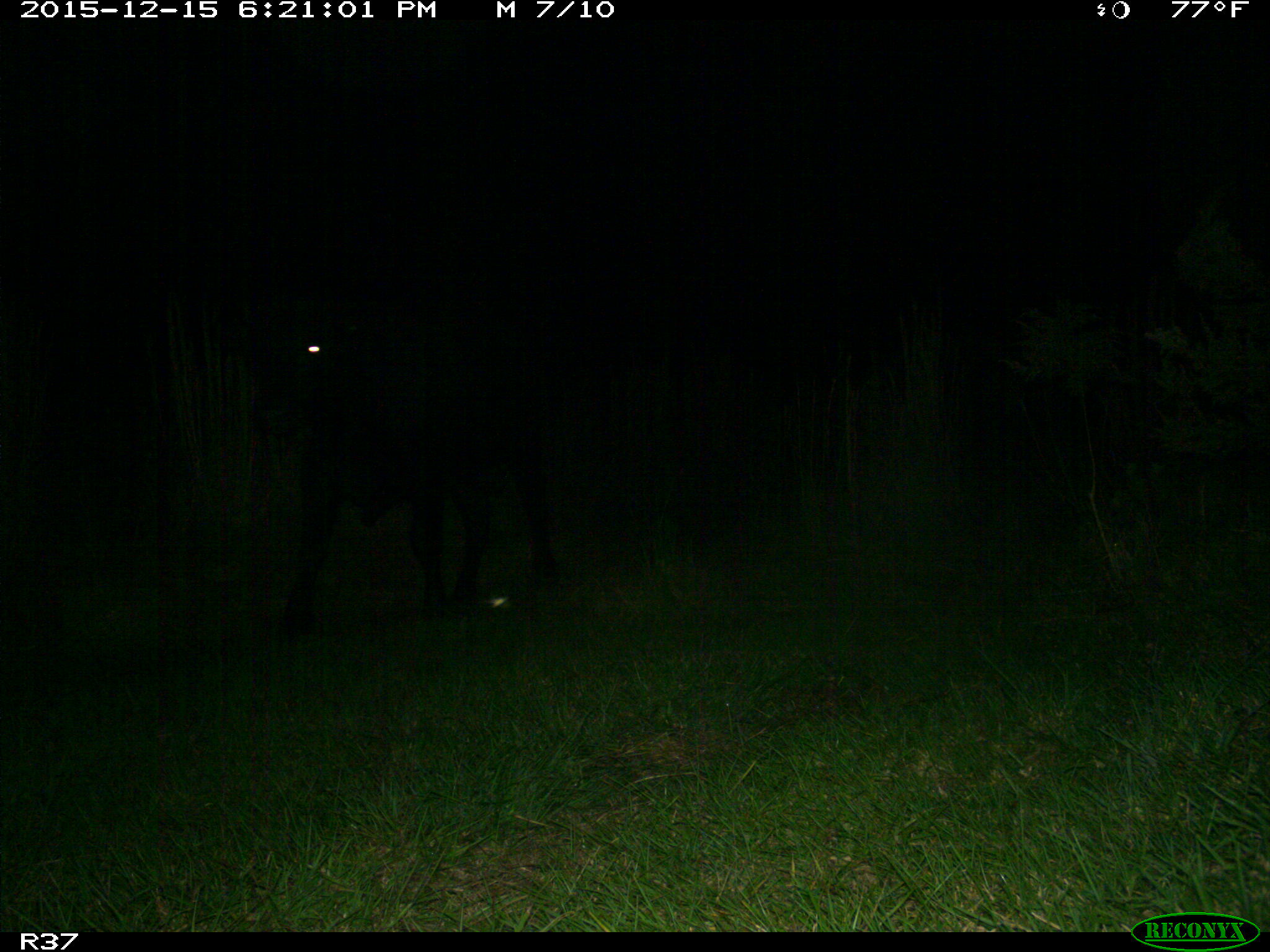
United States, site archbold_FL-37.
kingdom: Animalia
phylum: Chordata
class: Mammalia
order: Artiodactyla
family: Bovidae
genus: Bos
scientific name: Bos taurus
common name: domestic cow